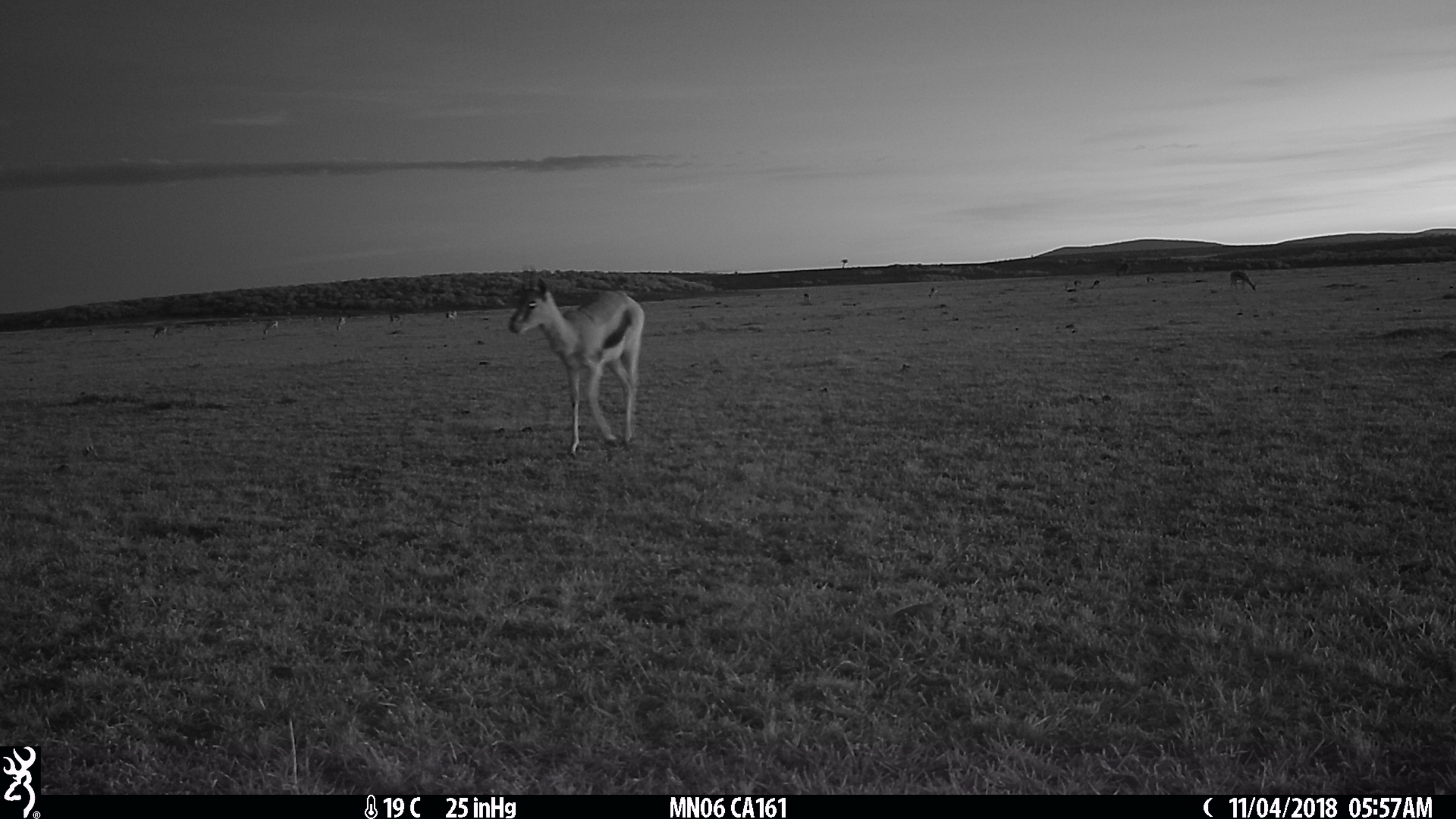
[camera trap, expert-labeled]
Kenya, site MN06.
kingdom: Animalia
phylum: Chordata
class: Mammalia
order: Artiodactyla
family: Bovidae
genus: Eudorcas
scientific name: Eudorcas thomsonii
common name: thomon's gazelle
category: gazelle thomsons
Gazelle thomsons (thomon's gazelle) (Eudorcas thomsonii).